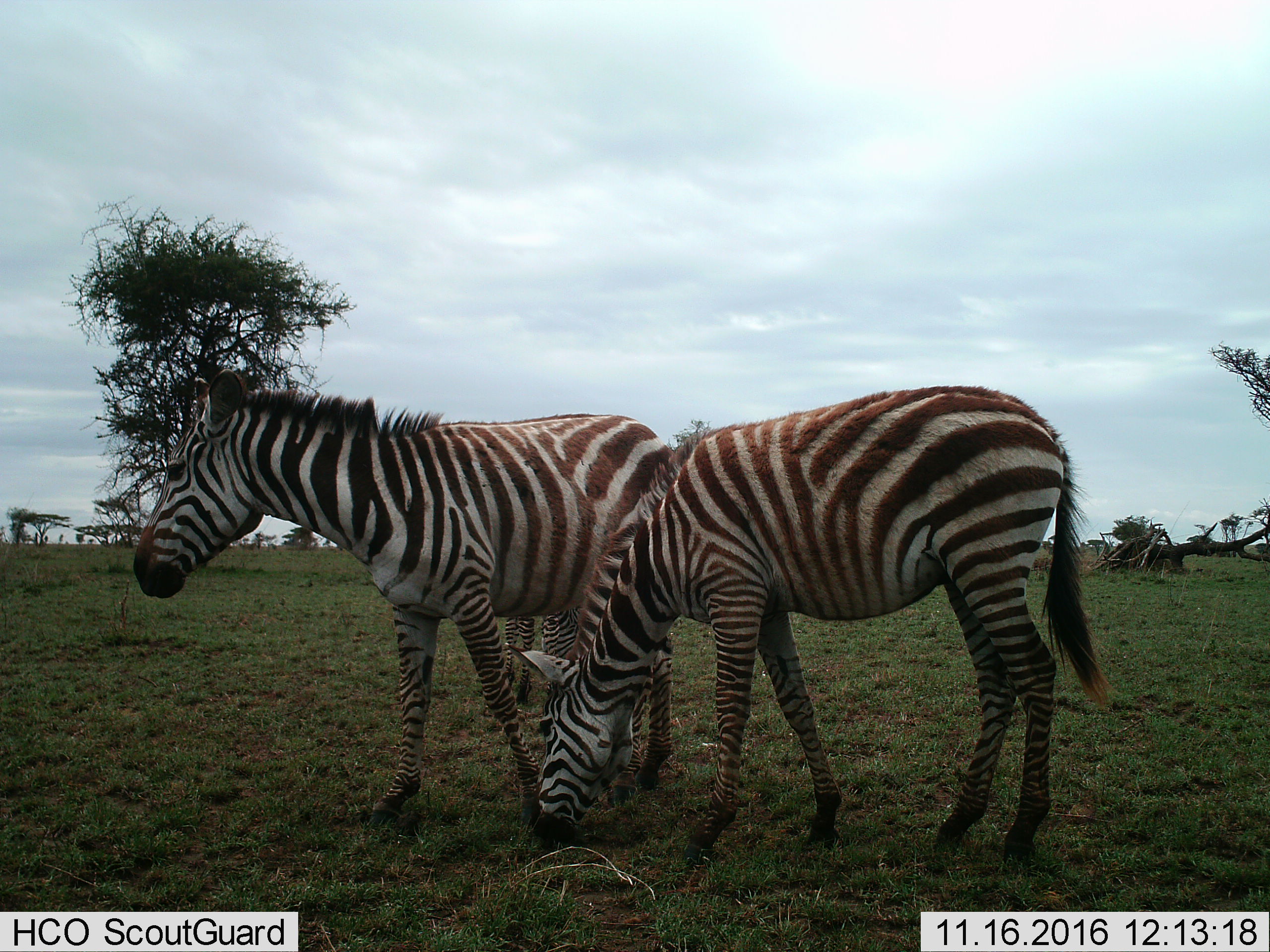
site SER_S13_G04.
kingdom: Animalia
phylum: Chordata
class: Mammalia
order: Perissodactyla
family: Equidae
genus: Equus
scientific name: Equus quagga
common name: plains zebra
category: zebraplains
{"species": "zebraplains (plains zebra) (Equus quagga)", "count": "2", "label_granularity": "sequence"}